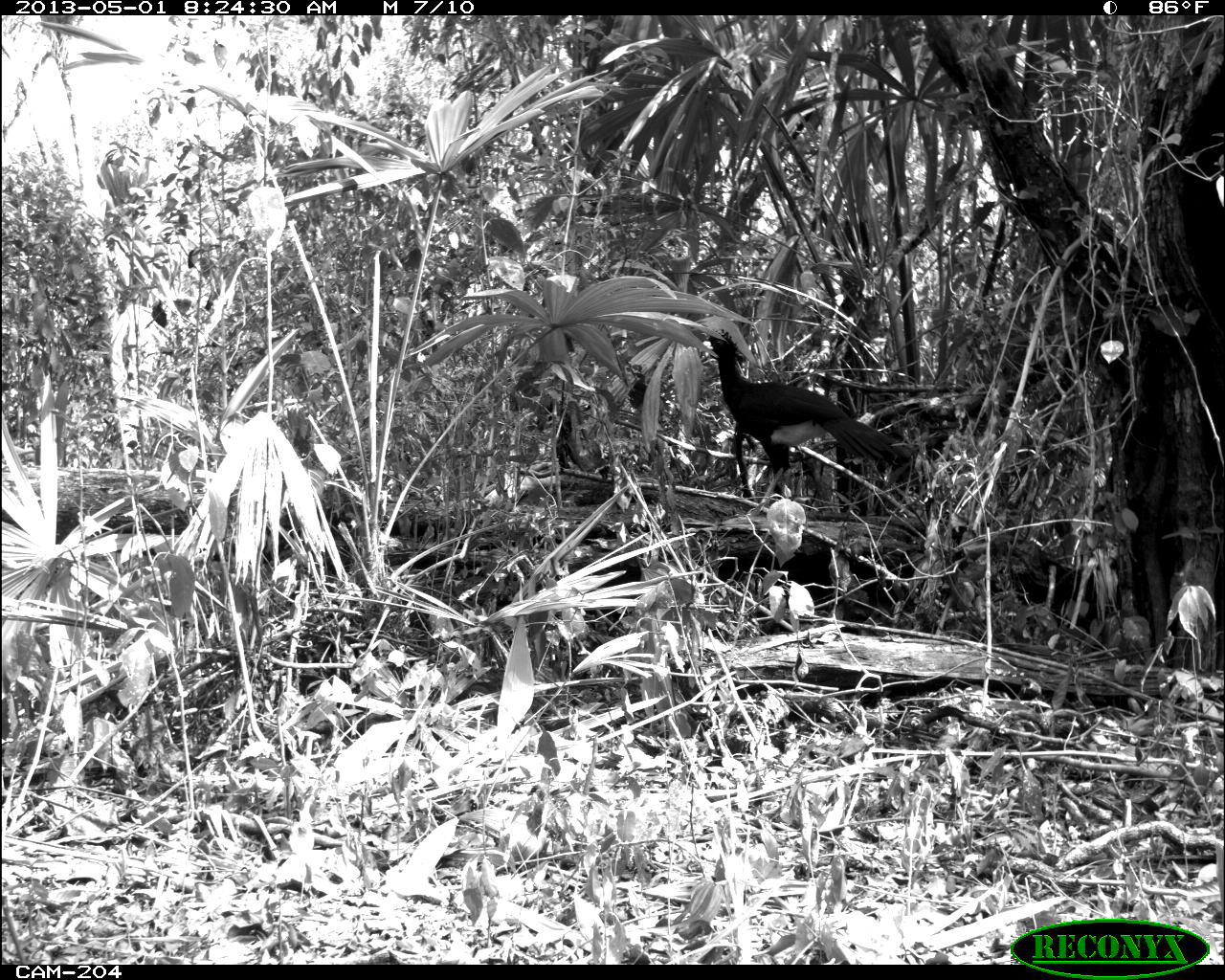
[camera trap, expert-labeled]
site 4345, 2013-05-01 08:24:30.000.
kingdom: Animalia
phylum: Chordata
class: Aves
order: Galliformes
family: Cracidae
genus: Crax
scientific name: Crax rubra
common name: great curassow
Crax rubra (great curassow), count 1, sex male.